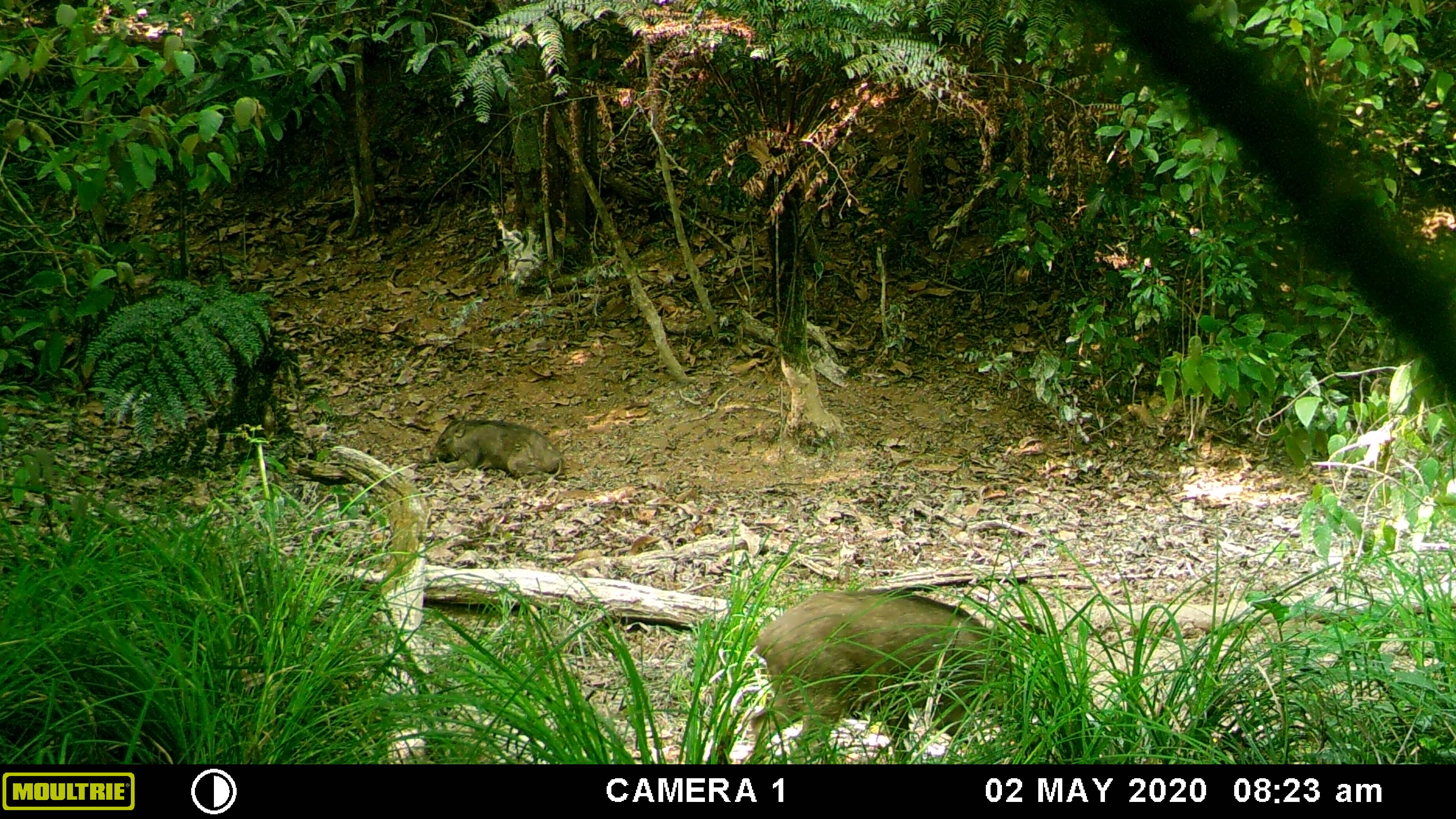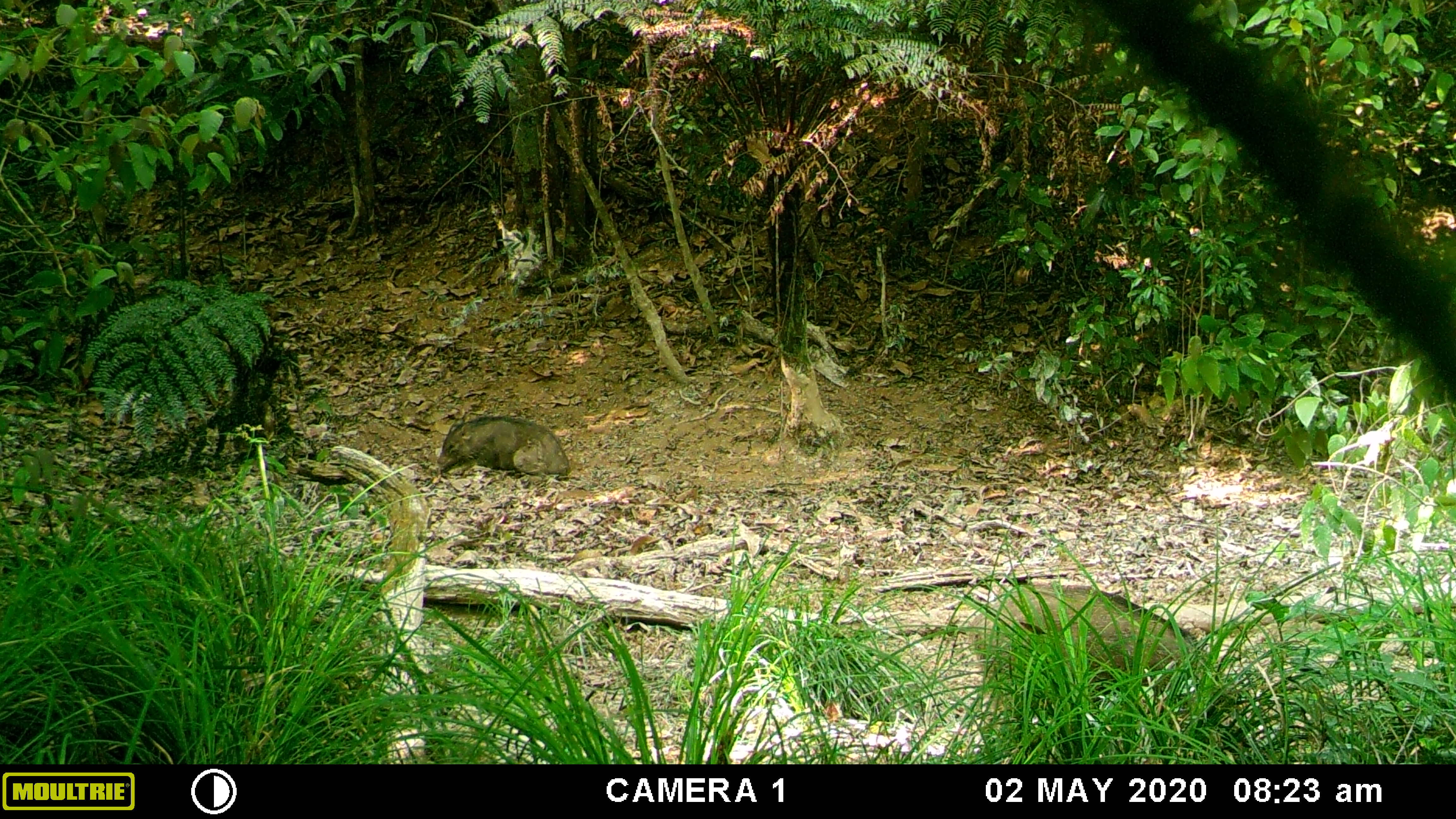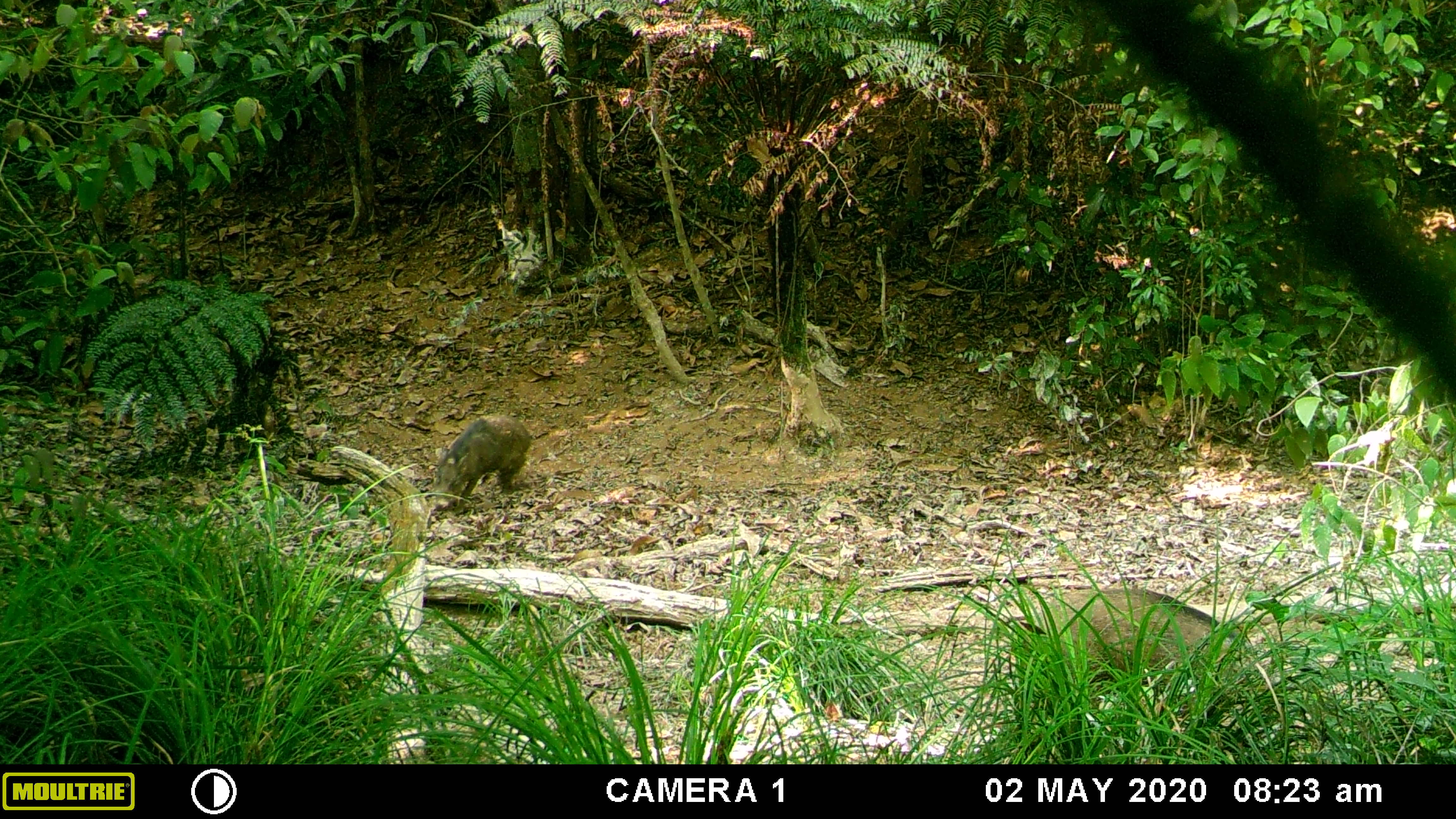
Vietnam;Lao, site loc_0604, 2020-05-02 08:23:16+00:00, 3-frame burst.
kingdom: Animalia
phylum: Chordata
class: Mammalia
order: Artiodactyla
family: Suidae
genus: Sus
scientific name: Sus scrofa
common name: eurasian wild pig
Eurasian wild pig (Sus scrofa). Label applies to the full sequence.